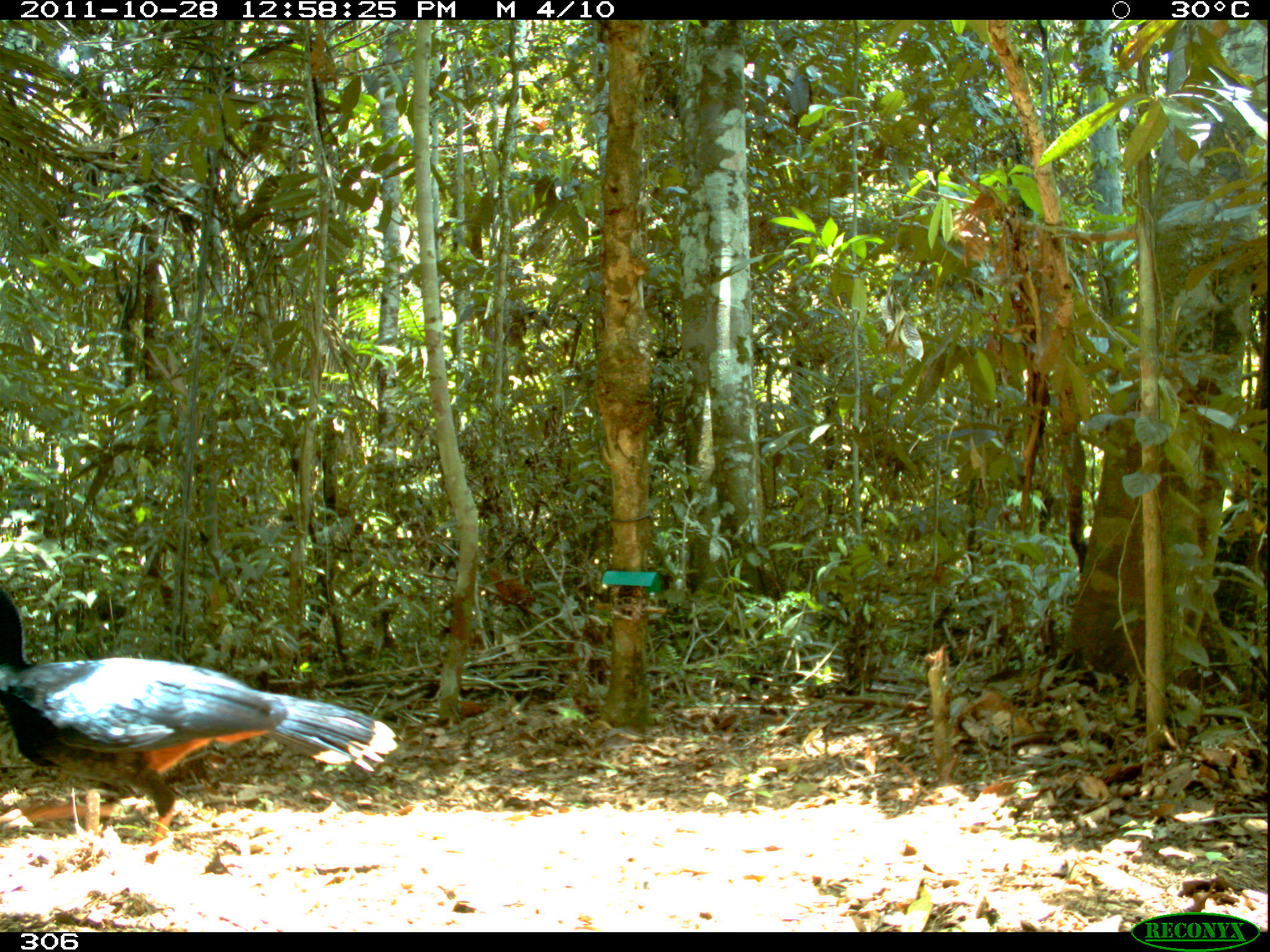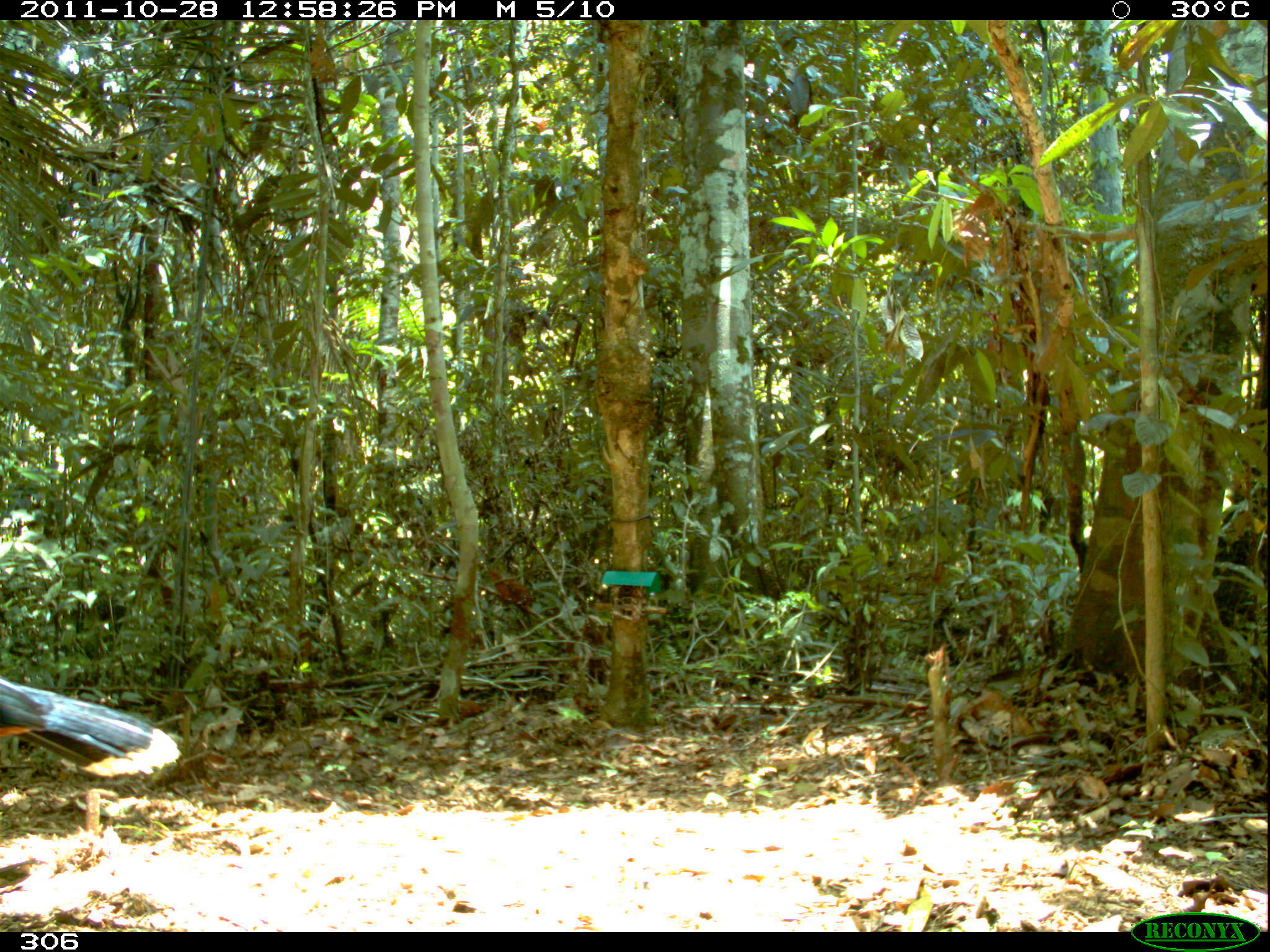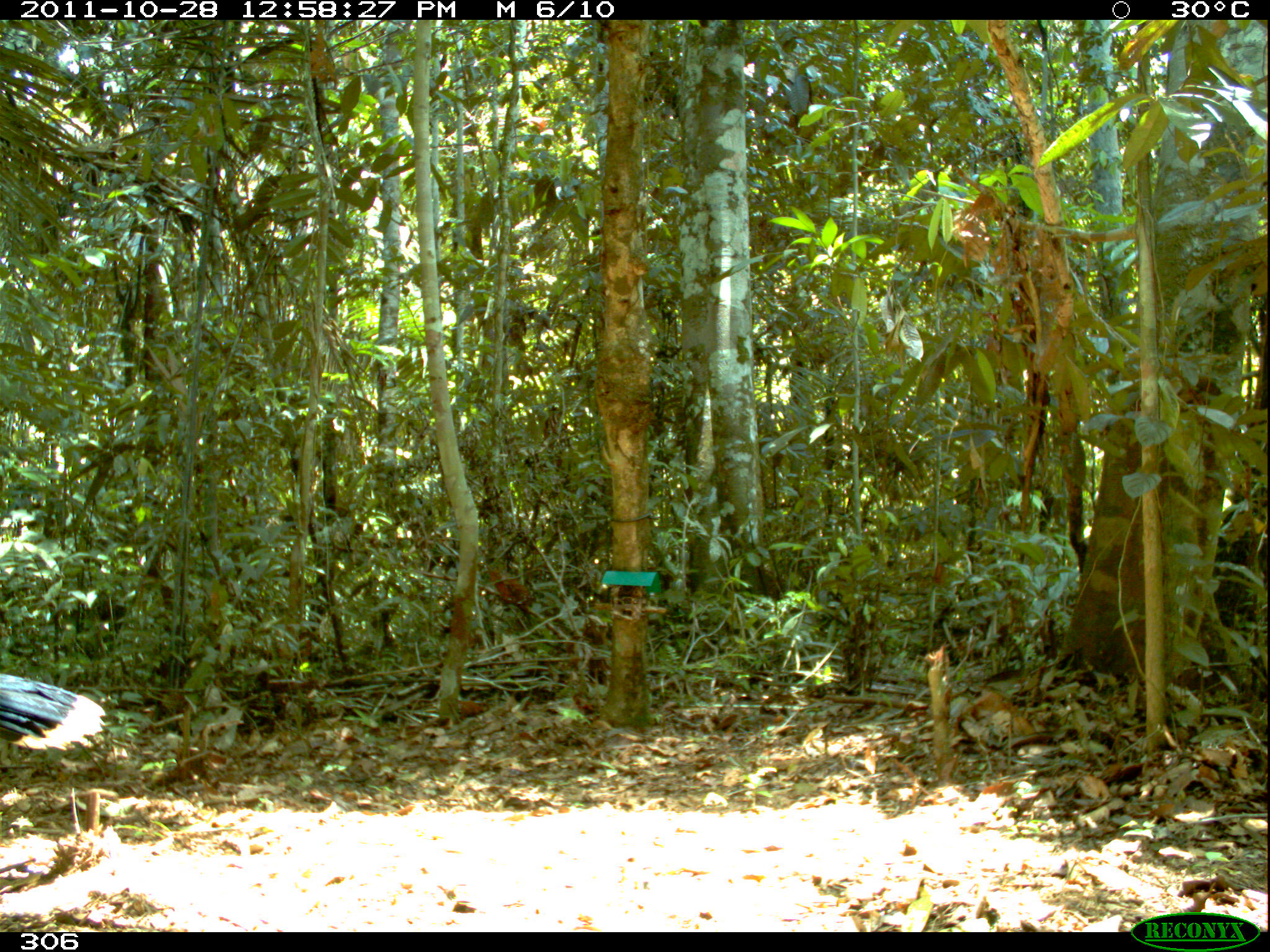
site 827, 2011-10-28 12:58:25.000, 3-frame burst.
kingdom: Animalia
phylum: Chordata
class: Aves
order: Galliformes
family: Cracidae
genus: Mitu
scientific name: Mitu tuberosum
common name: razor-billed curassow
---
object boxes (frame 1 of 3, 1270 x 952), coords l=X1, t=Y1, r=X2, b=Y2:
mitu tuberosum: l=0, t=586, r=399, b=862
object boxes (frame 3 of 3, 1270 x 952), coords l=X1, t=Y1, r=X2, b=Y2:
mitu tuberosum: l=0, t=673, r=106, b=751